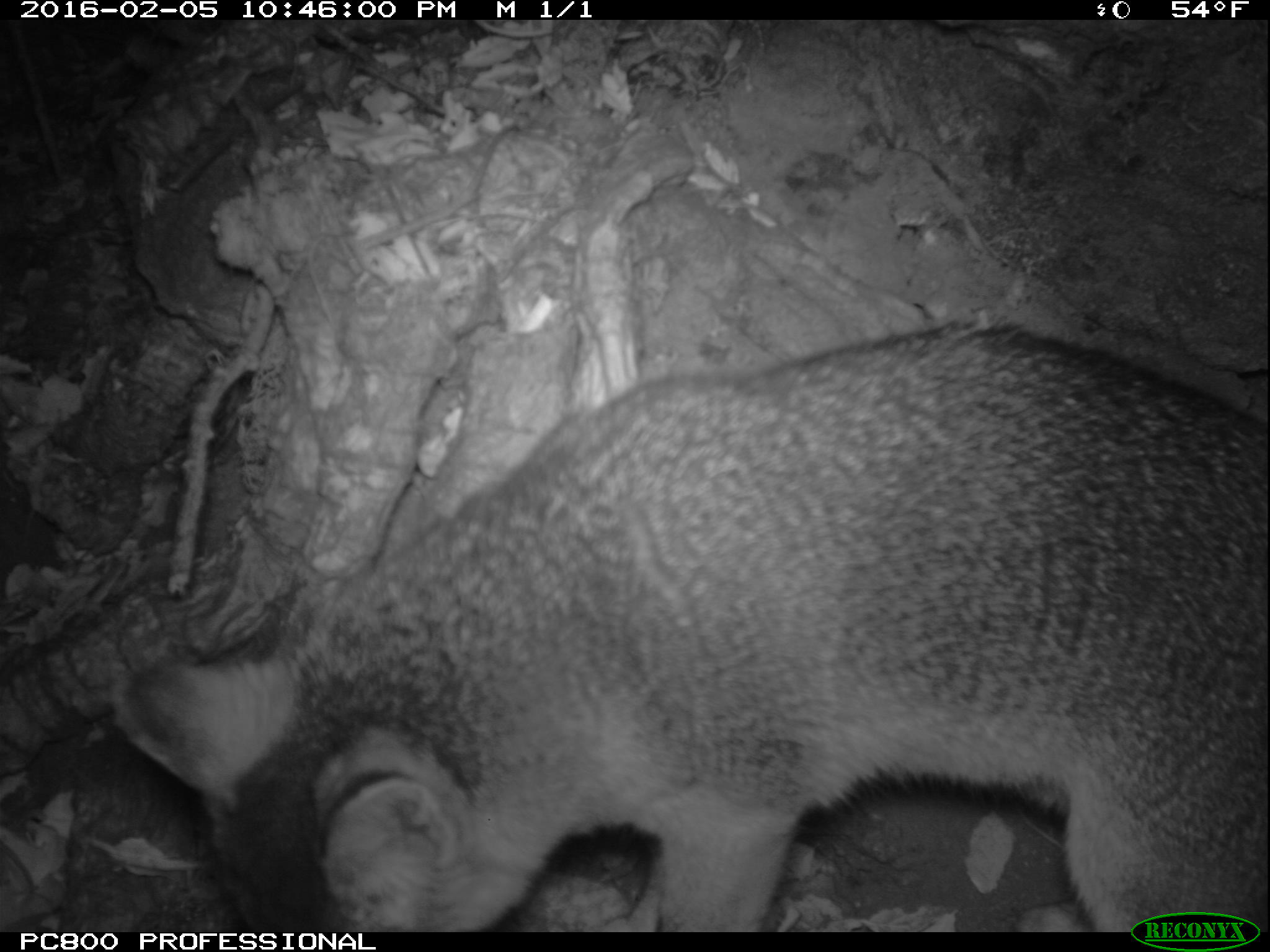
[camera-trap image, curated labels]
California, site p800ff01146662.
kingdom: Animalia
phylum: Chordata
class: Mammalia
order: Carnivora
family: Canidae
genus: Urocyon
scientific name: Urocyon littoralis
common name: island fox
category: fox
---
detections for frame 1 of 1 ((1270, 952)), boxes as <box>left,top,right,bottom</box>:
fox: <box>107,315,1269,930</box>